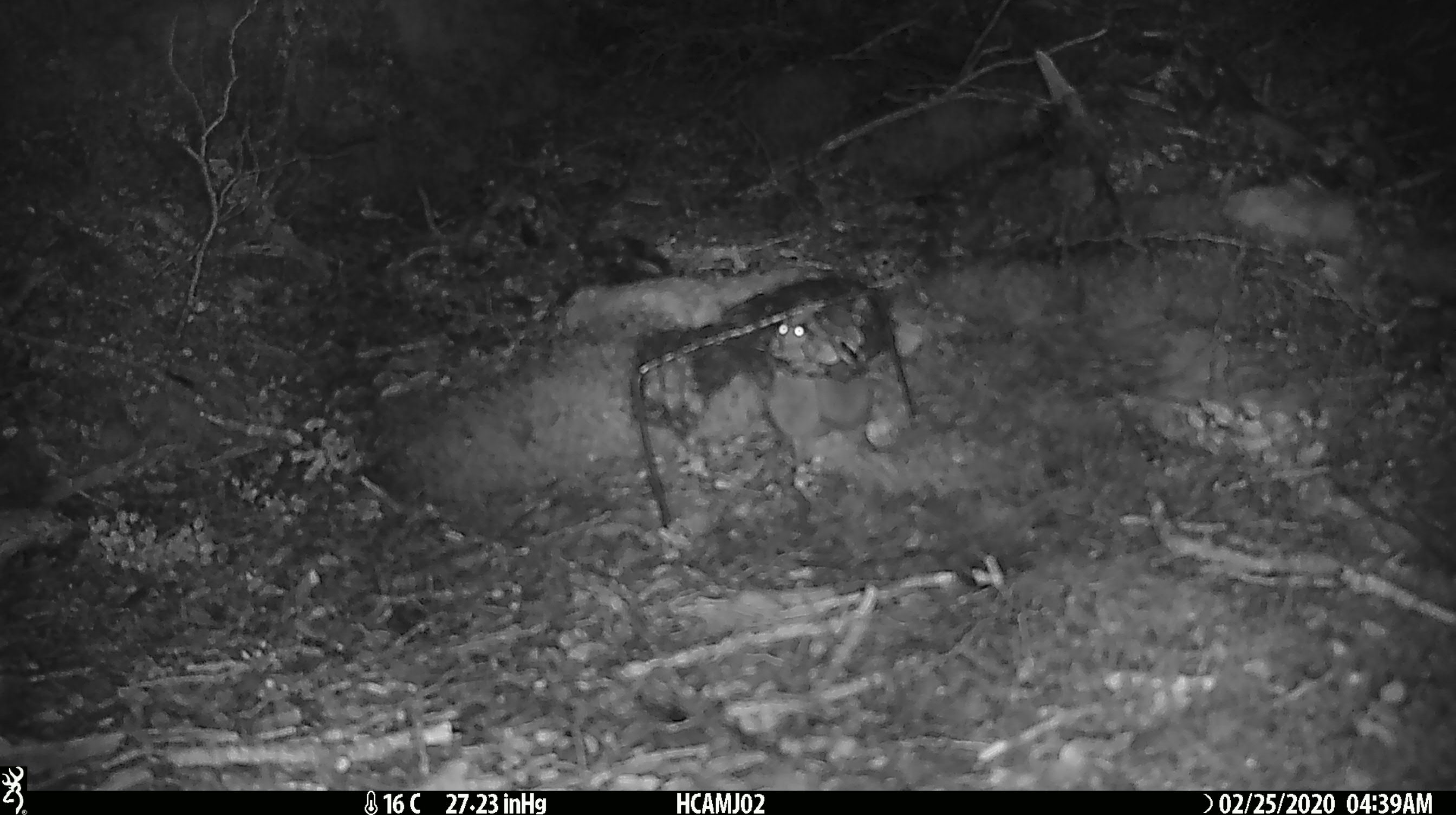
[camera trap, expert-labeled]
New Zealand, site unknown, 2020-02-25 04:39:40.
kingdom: Animalia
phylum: Chordata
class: Mammalia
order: Rodentia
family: Muridae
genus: Mus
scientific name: Mus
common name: mouse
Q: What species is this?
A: Mouse (Mus).